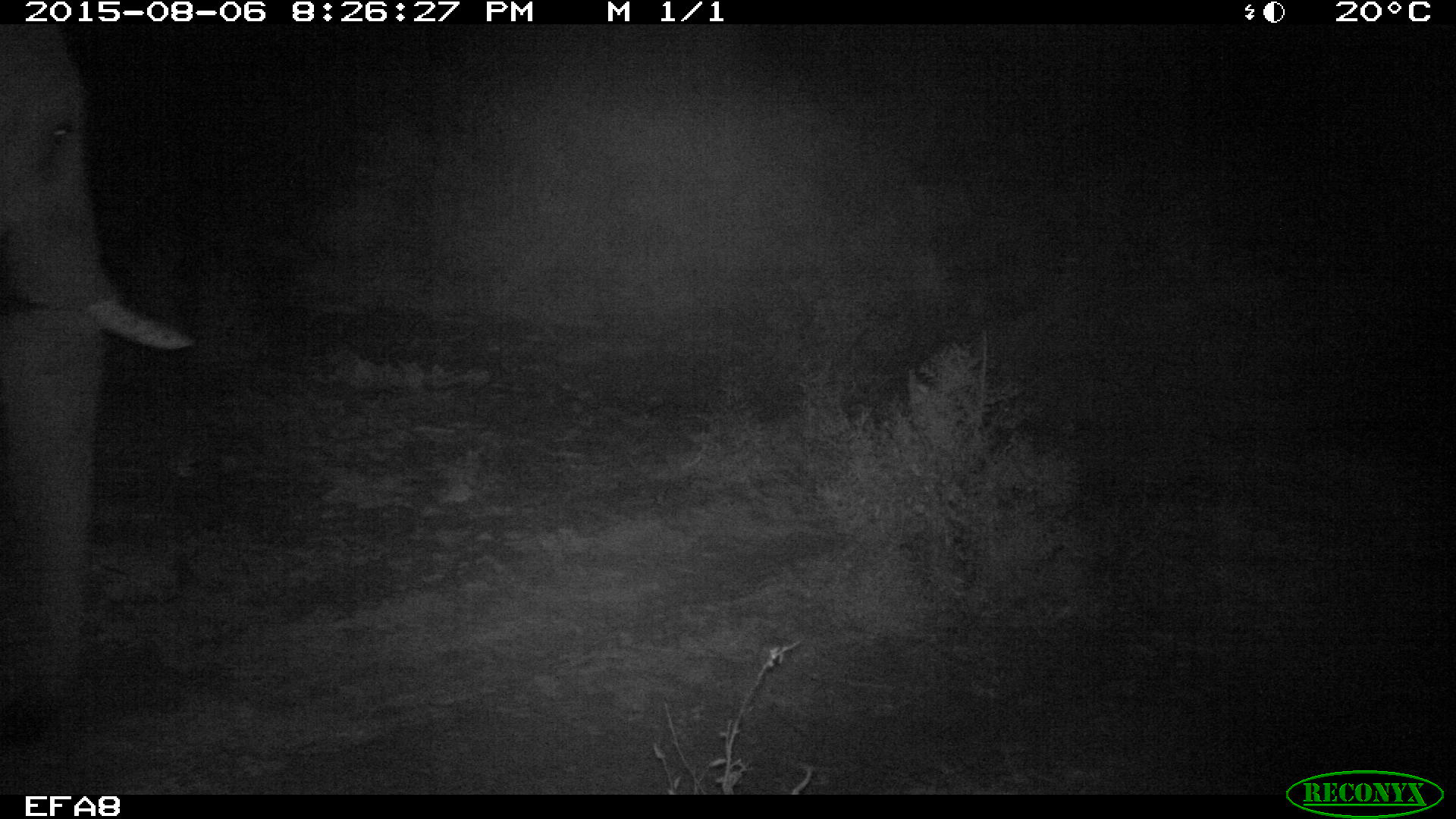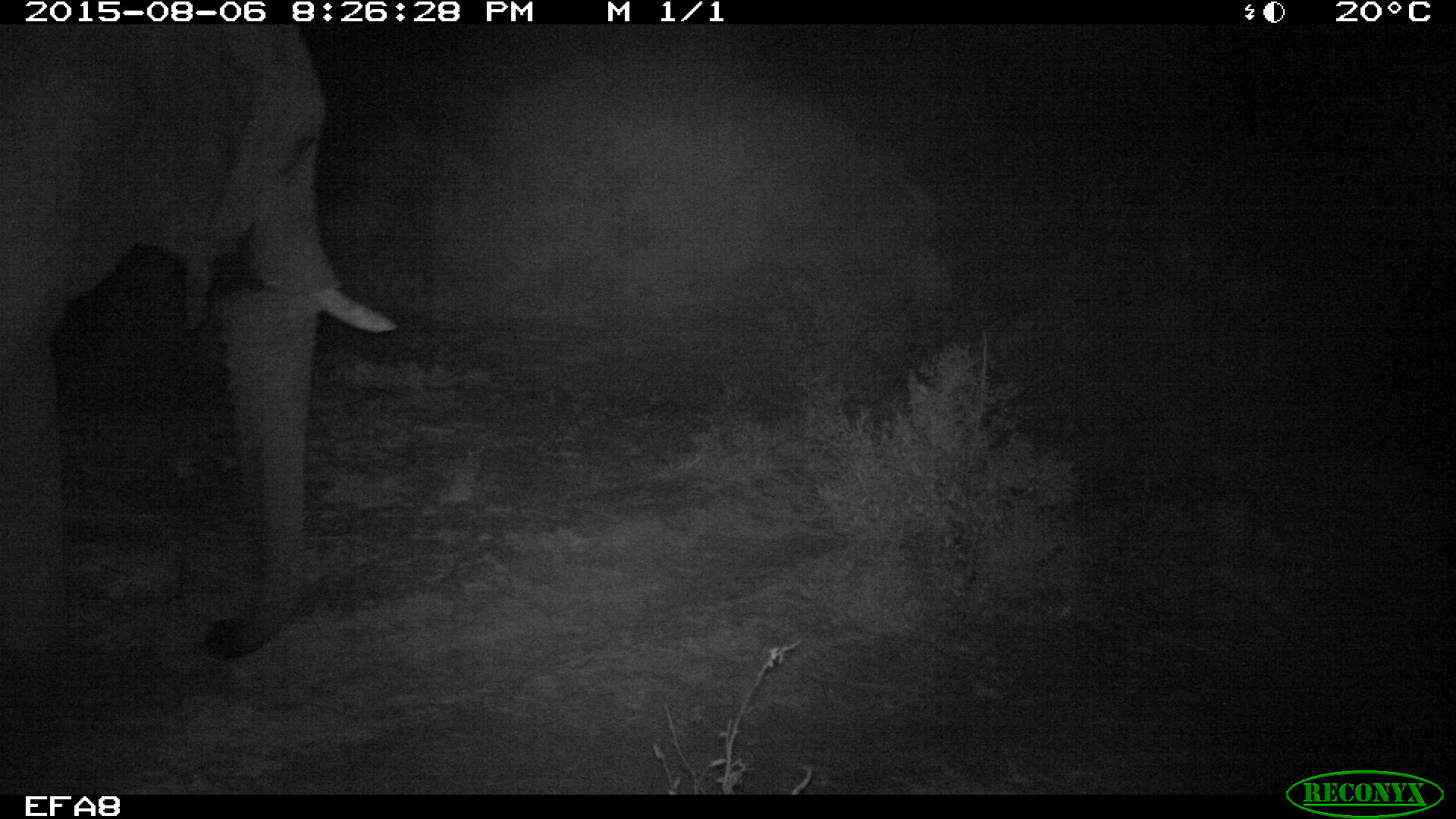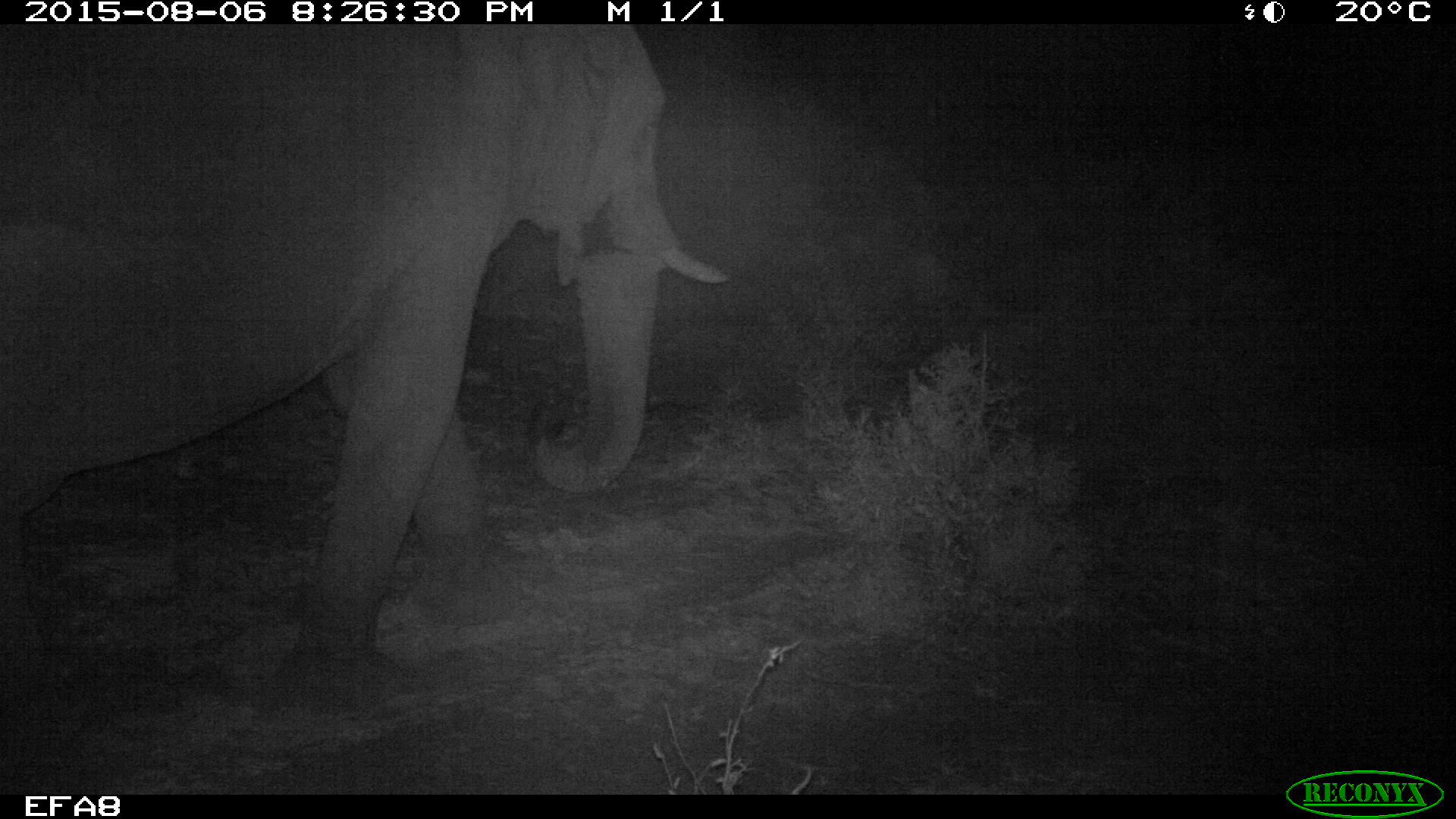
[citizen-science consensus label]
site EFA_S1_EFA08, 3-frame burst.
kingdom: Animalia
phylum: Chordata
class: Mammalia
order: Proboscidea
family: Elephantidae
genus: Loxodonta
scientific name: Loxodonta africana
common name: african bush elephant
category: elephant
Elephant (african bush elephant) (Loxodonta africana), count 1. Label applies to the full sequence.